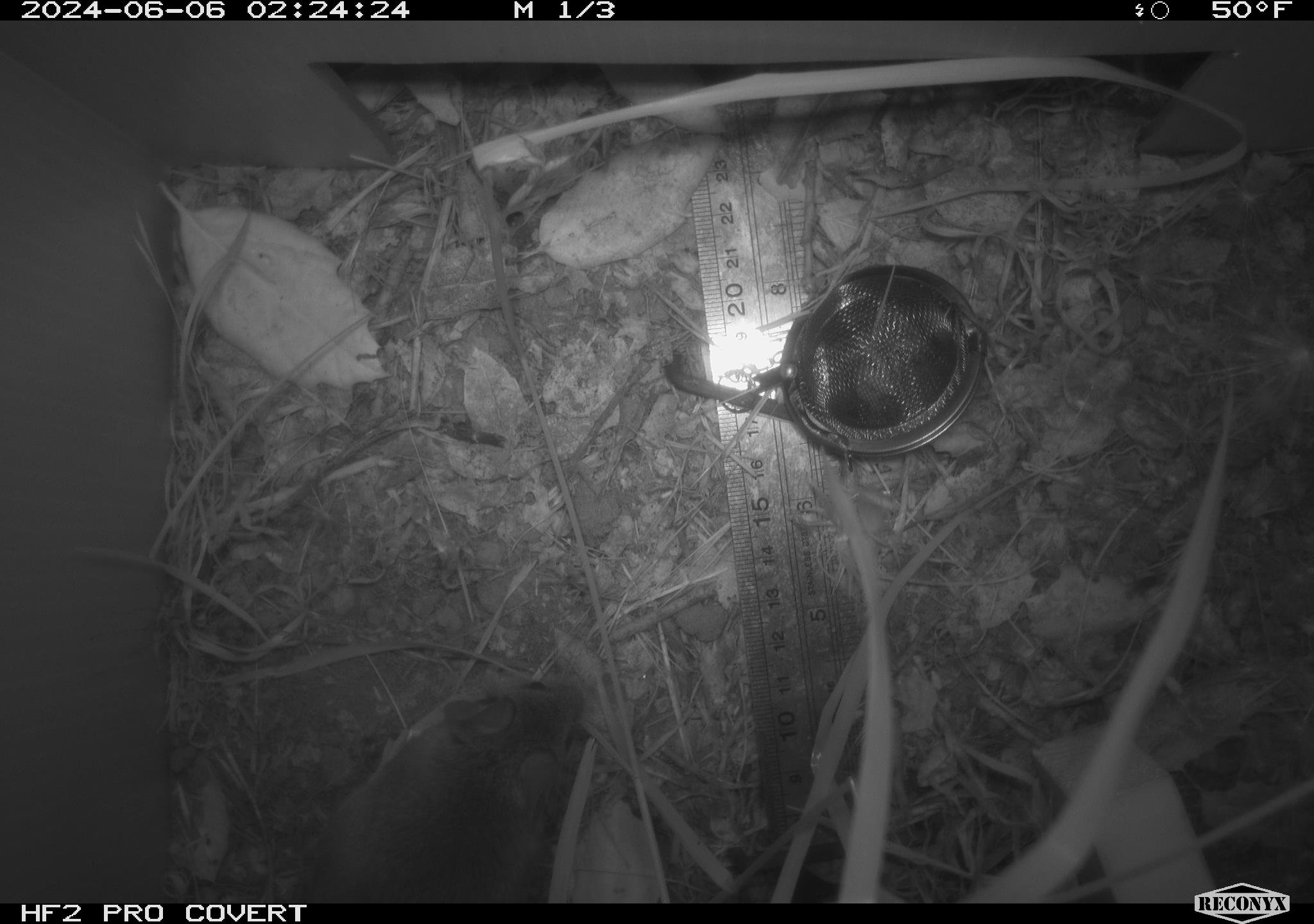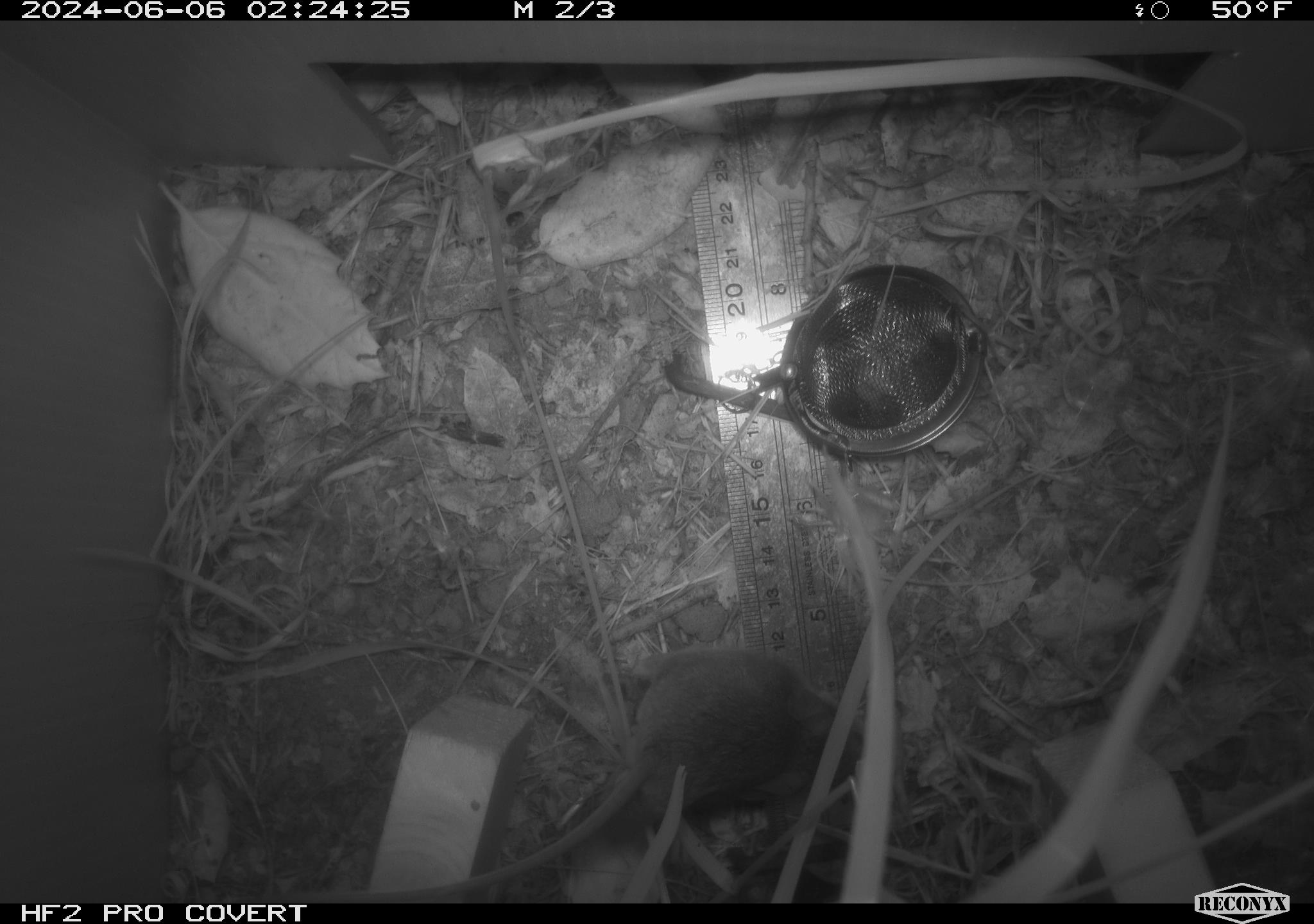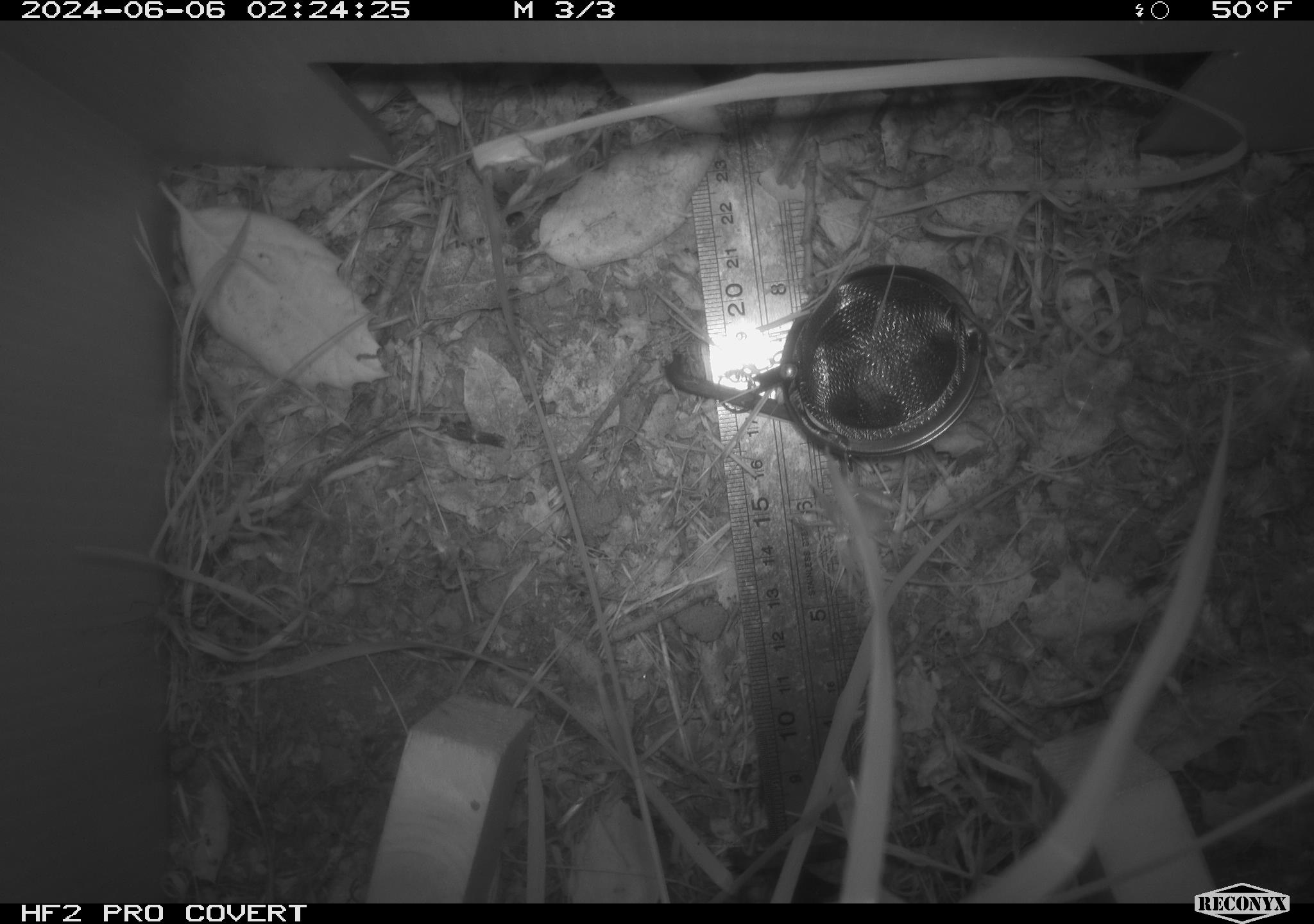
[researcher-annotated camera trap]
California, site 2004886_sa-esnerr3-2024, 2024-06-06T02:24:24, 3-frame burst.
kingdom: Animalia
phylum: Chordata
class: Mammalia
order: Rodentia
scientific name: Rodentia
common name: rodent